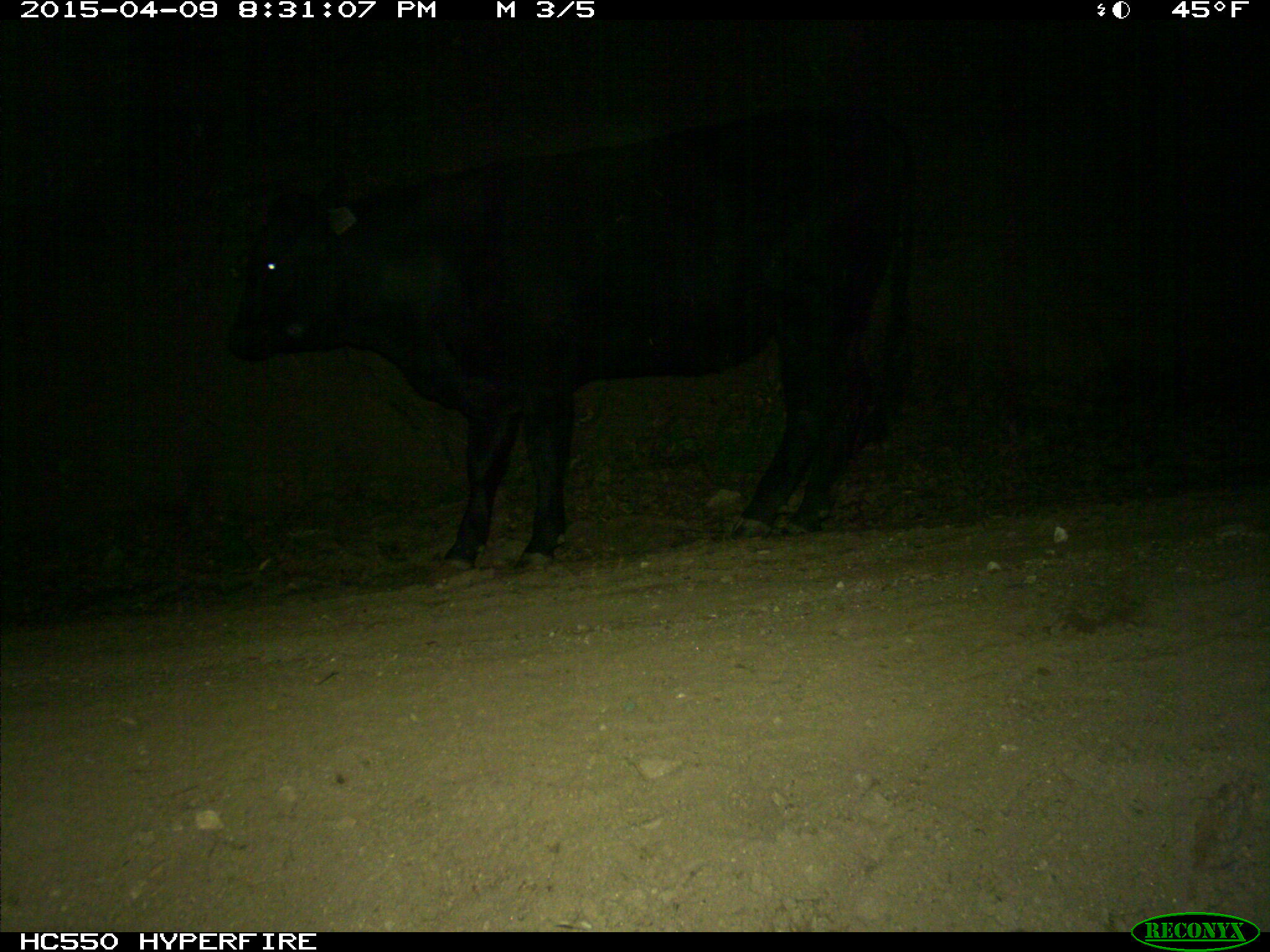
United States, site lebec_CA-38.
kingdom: Animalia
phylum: Chordata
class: Mammalia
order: Artiodactyla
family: Bovidae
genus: Bos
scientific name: Bos taurus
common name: domestic cow